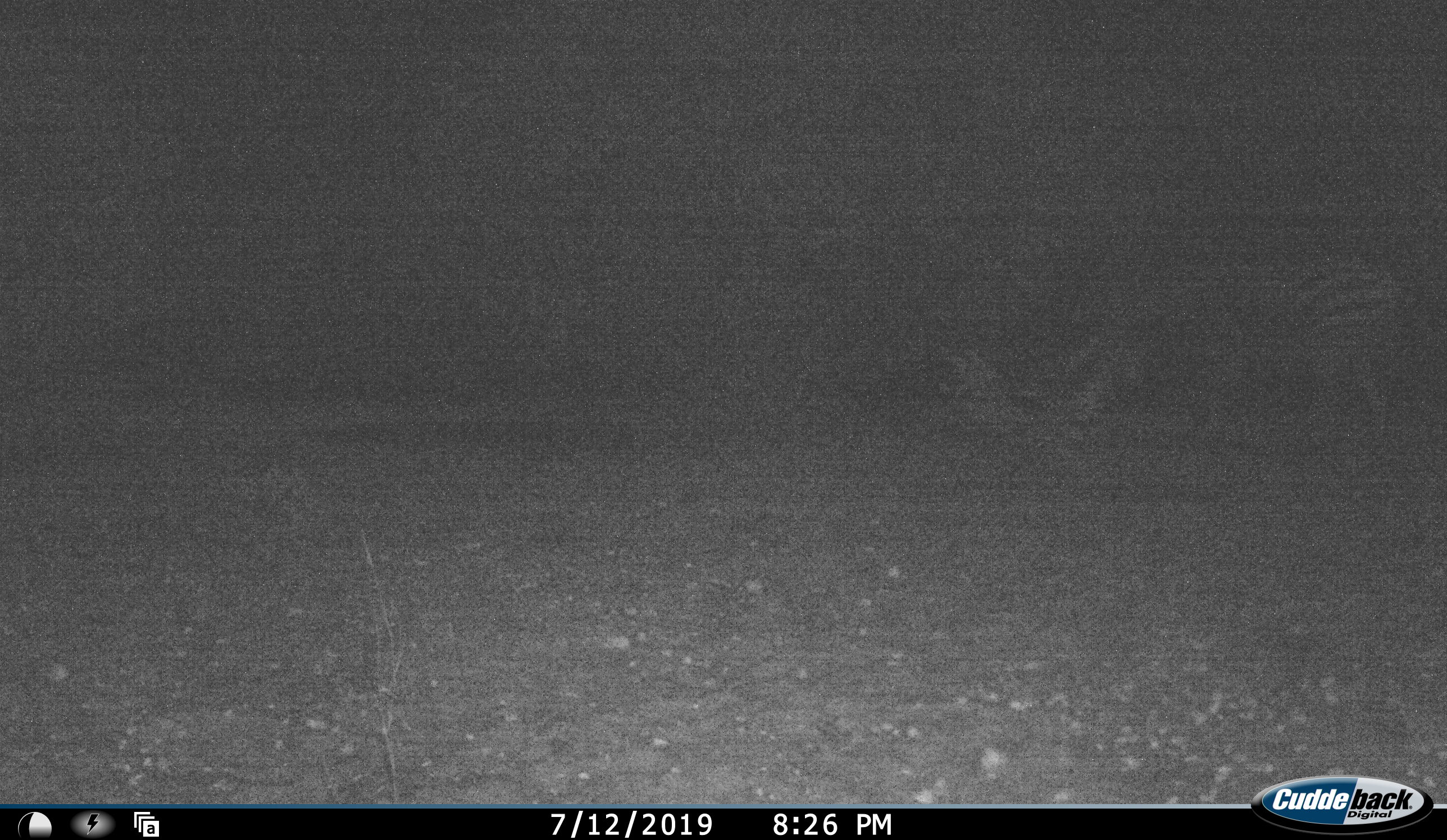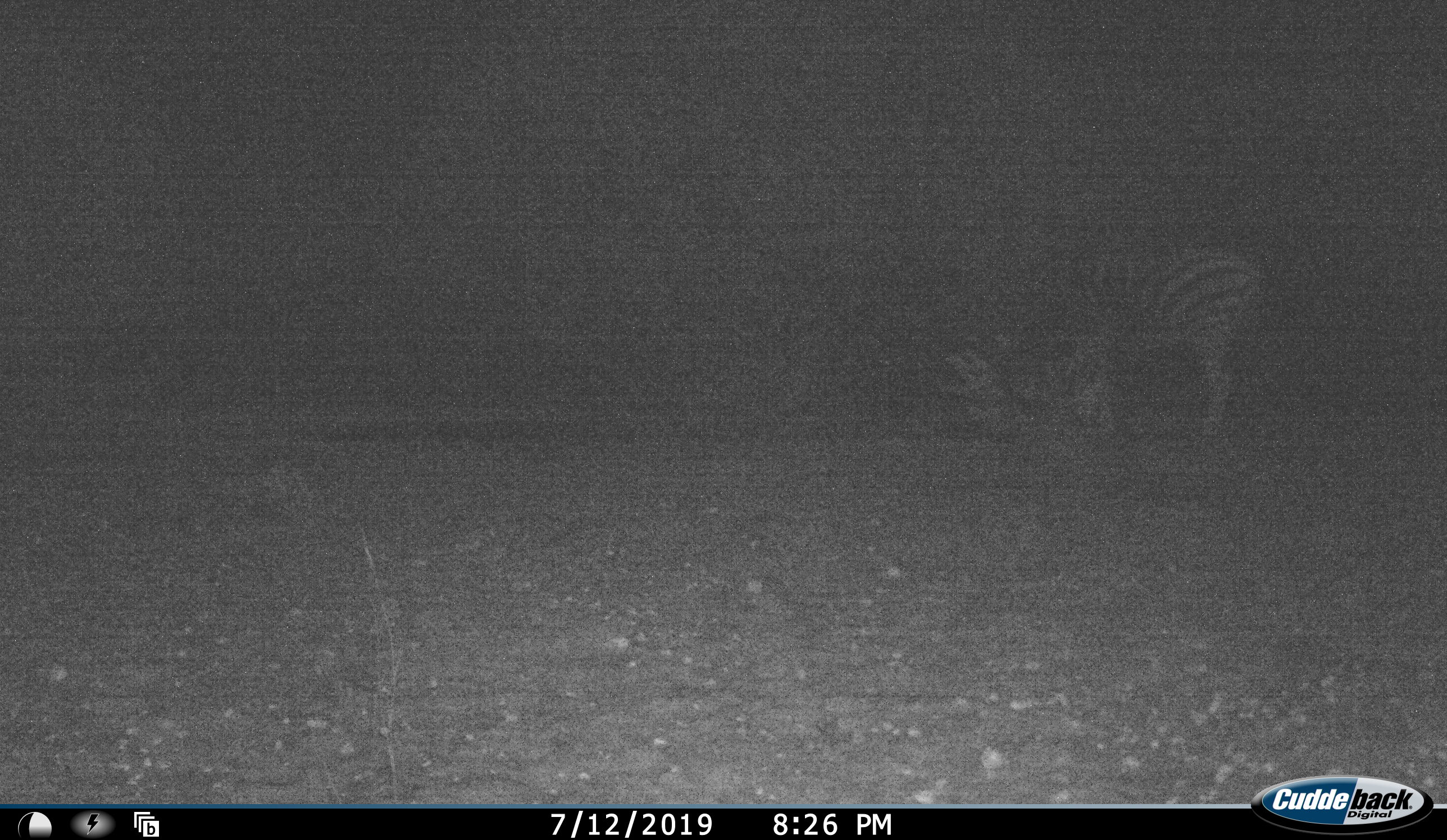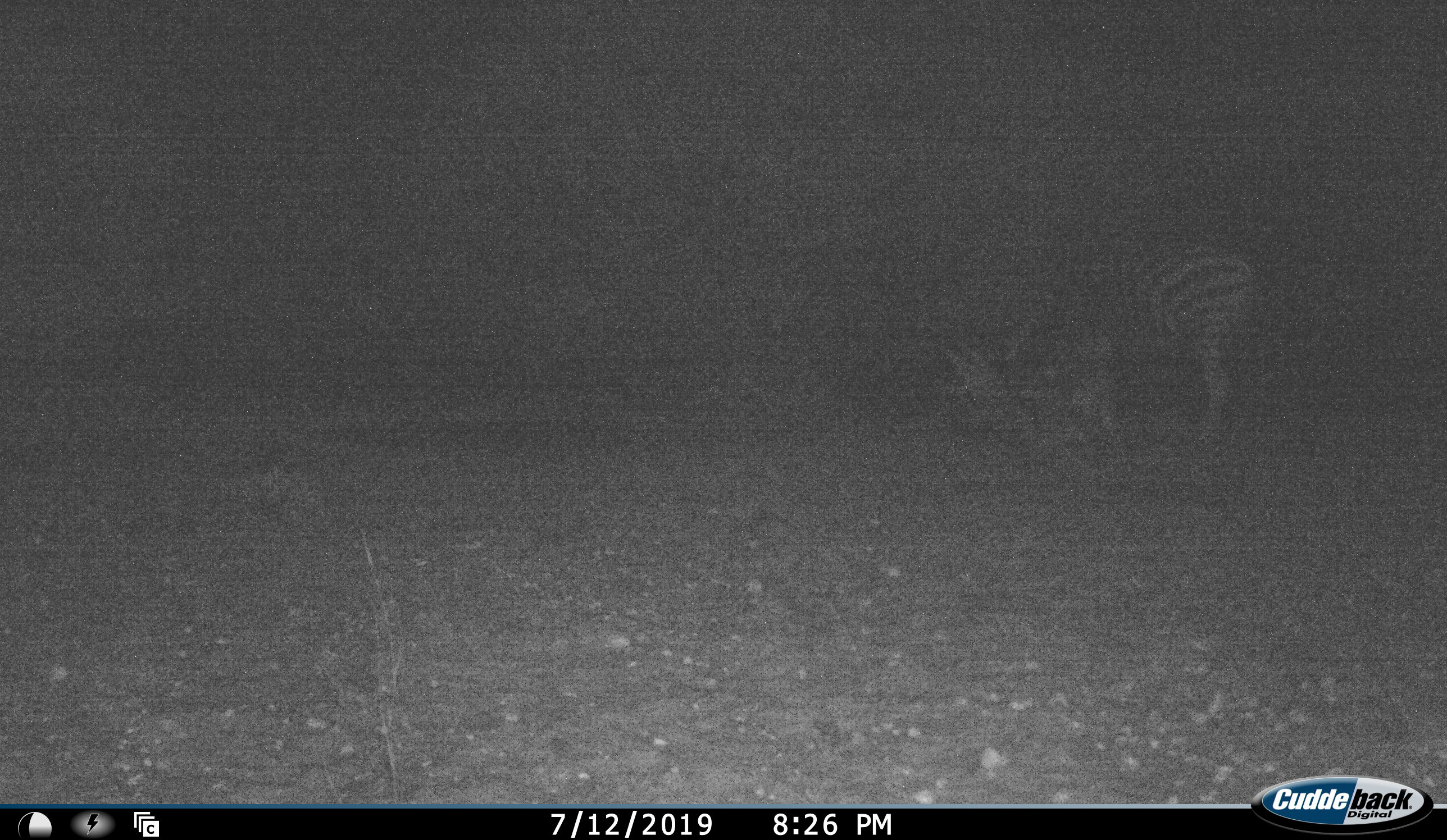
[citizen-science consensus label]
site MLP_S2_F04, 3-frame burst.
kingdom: Animalia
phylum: Chordata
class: Mammalia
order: Perissodactyla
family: Equidae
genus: Equus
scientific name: Equus quagga burchellii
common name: burchell's zebra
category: zebraburchells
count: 1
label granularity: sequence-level